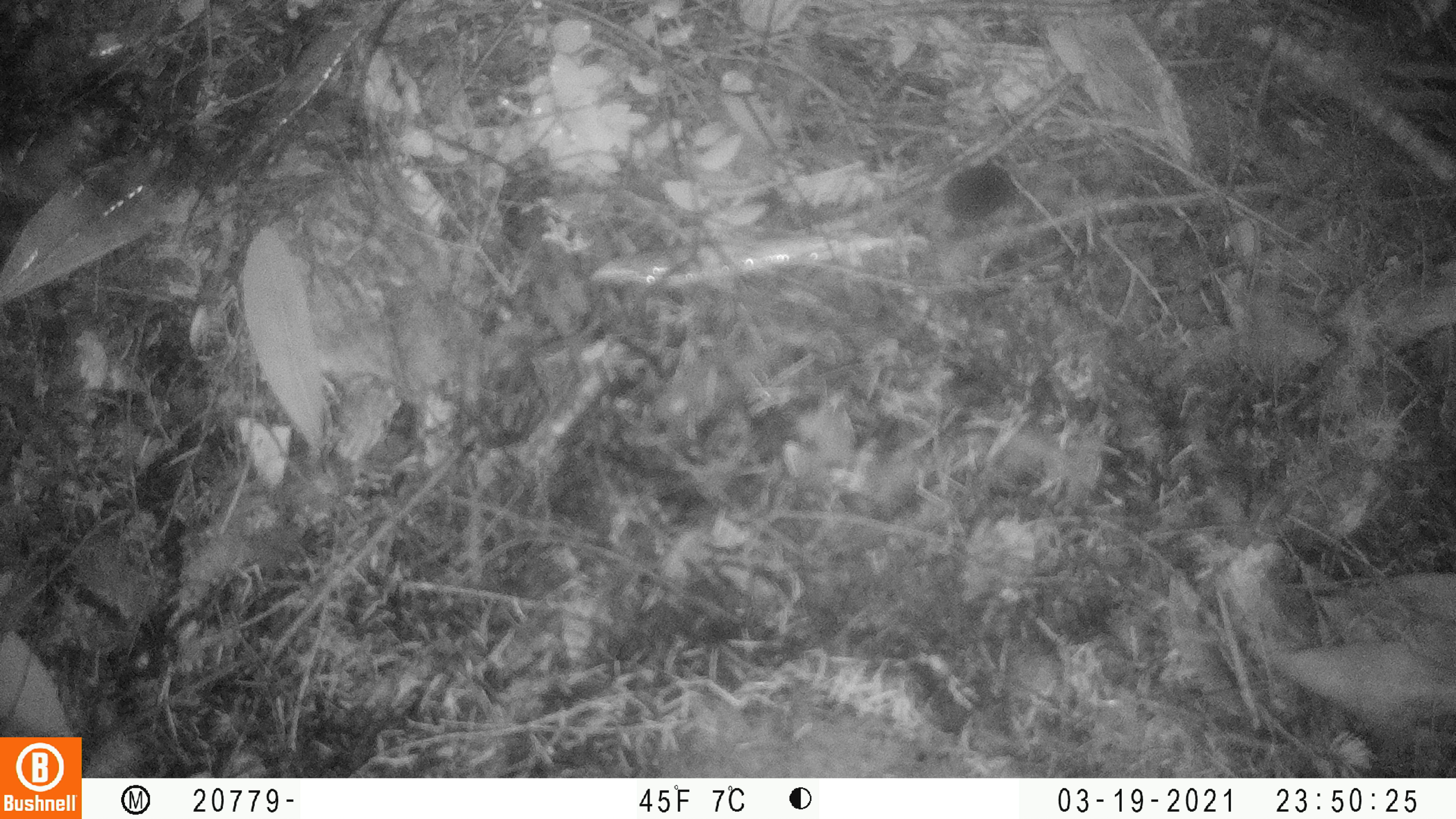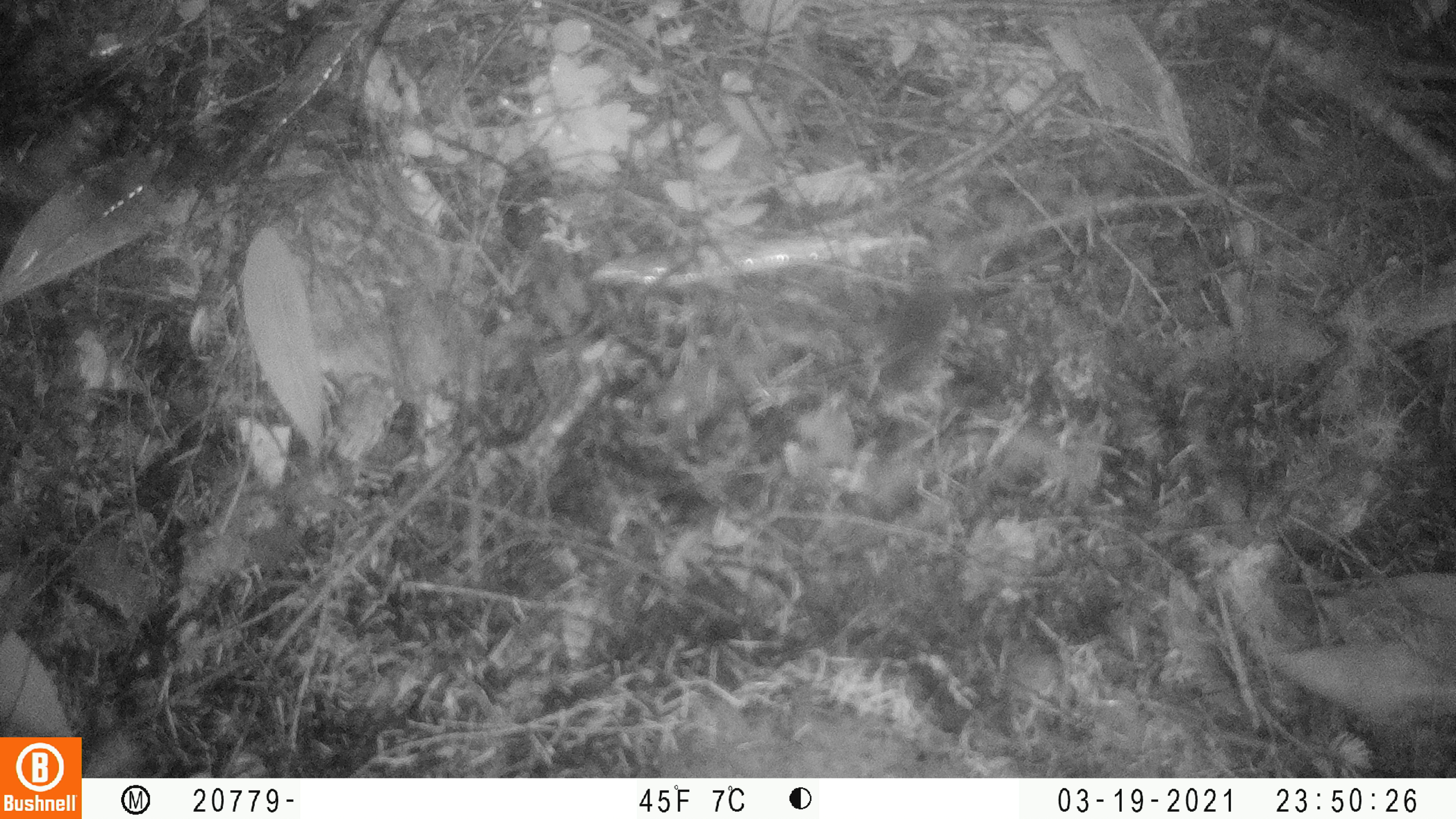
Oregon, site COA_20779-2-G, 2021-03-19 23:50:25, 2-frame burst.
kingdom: Animalia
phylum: Chordata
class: Mammalia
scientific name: Mammalia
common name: small mammal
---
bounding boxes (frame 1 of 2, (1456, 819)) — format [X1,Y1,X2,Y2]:
small mammal: [889,141,1053,270]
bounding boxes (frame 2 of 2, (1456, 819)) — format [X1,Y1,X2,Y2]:
small mammal: [825,242,1008,443]